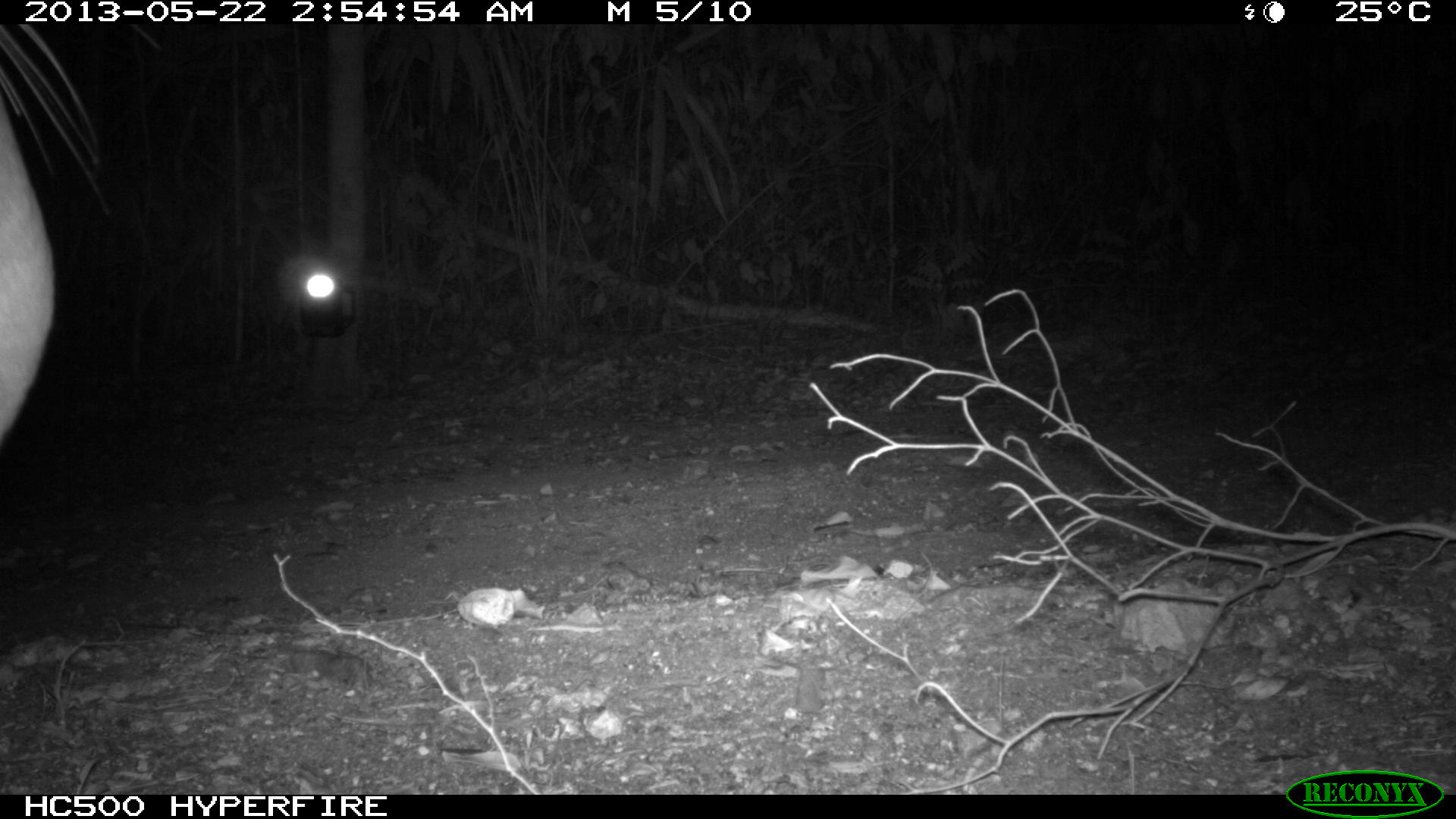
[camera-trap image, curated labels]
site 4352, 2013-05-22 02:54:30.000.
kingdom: Animalia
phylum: Chordata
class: Mammalia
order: Carnivora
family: Felidae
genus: Puma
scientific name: Puma concolor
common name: mountain lion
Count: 1.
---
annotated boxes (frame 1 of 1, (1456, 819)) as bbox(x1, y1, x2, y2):
puma concolor: bbox(0, 89, 56, 452)